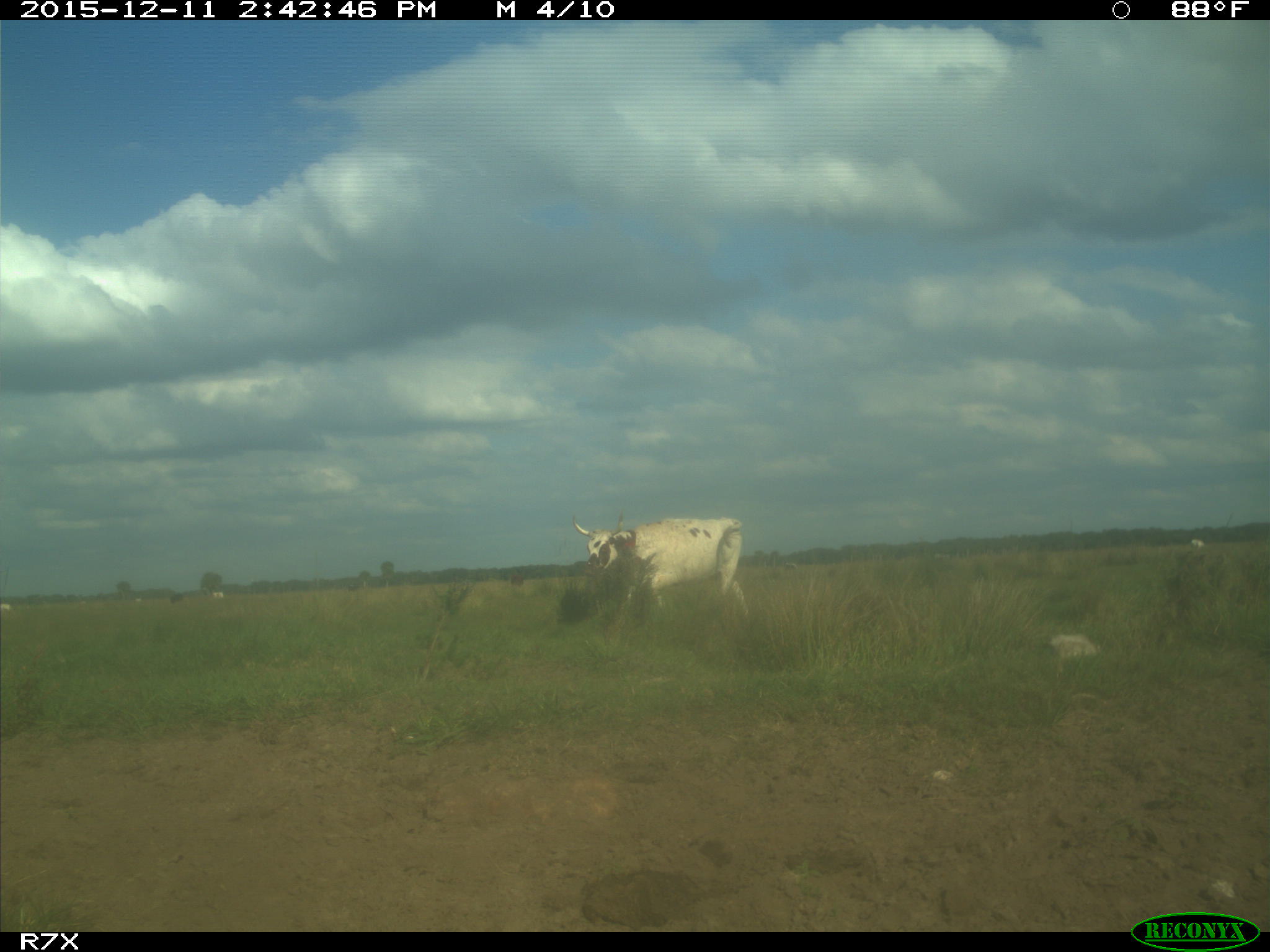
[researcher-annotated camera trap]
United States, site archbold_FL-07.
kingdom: Animalia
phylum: Chordata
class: Mammalia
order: Artiodactyla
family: Bovidae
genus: Bos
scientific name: Bos taurus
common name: domestic cow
Bos taurus (domestic cow).